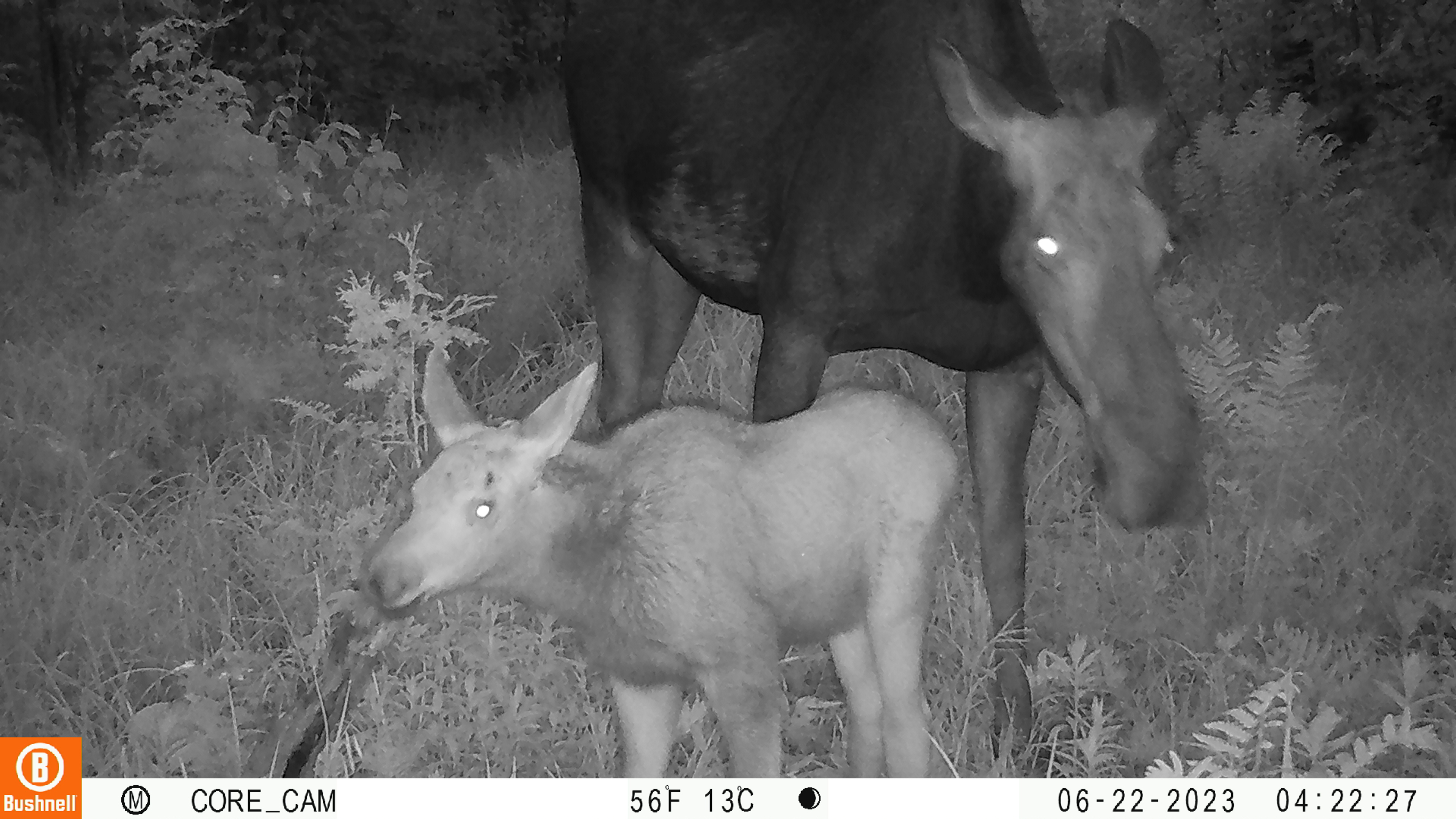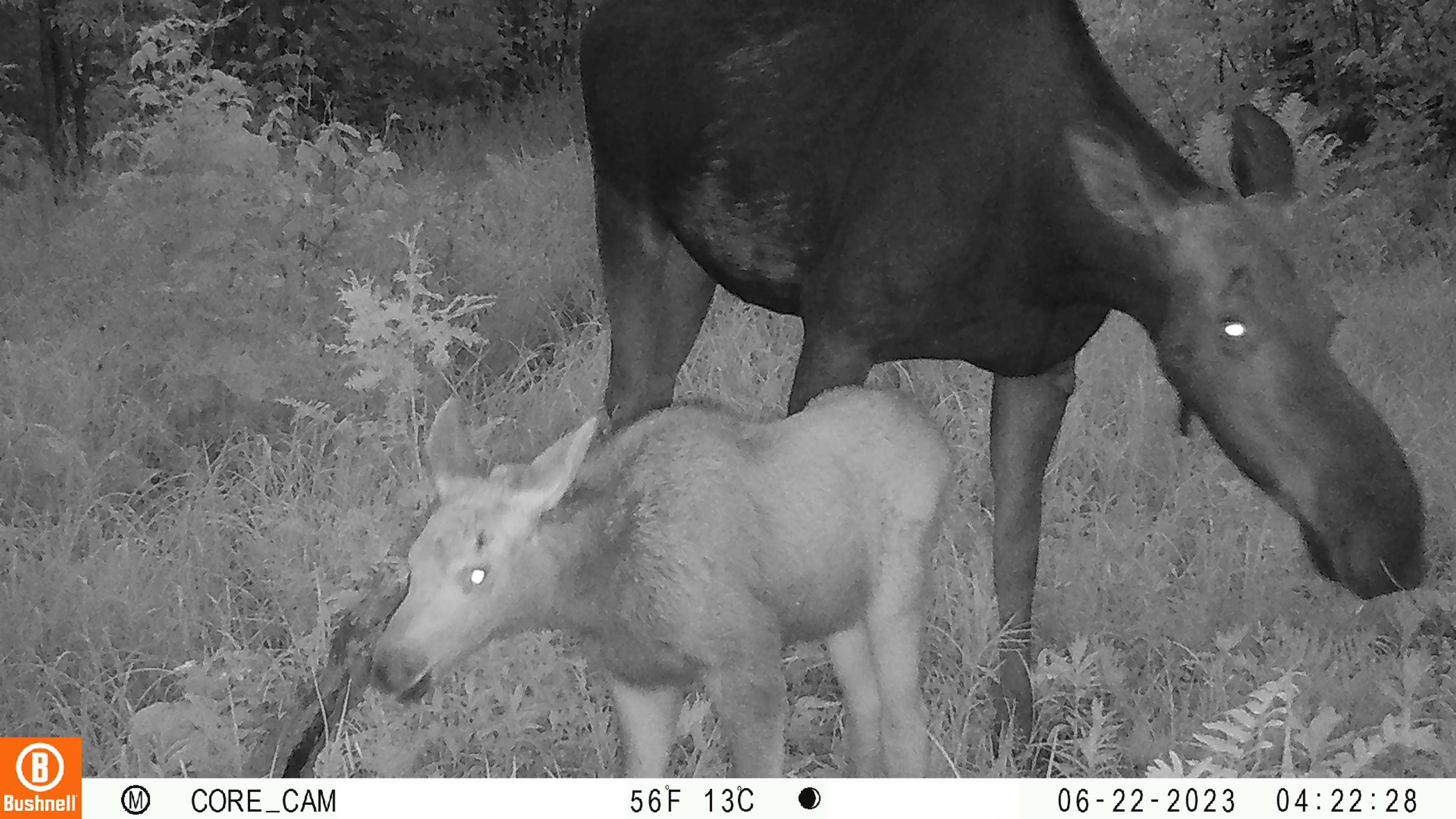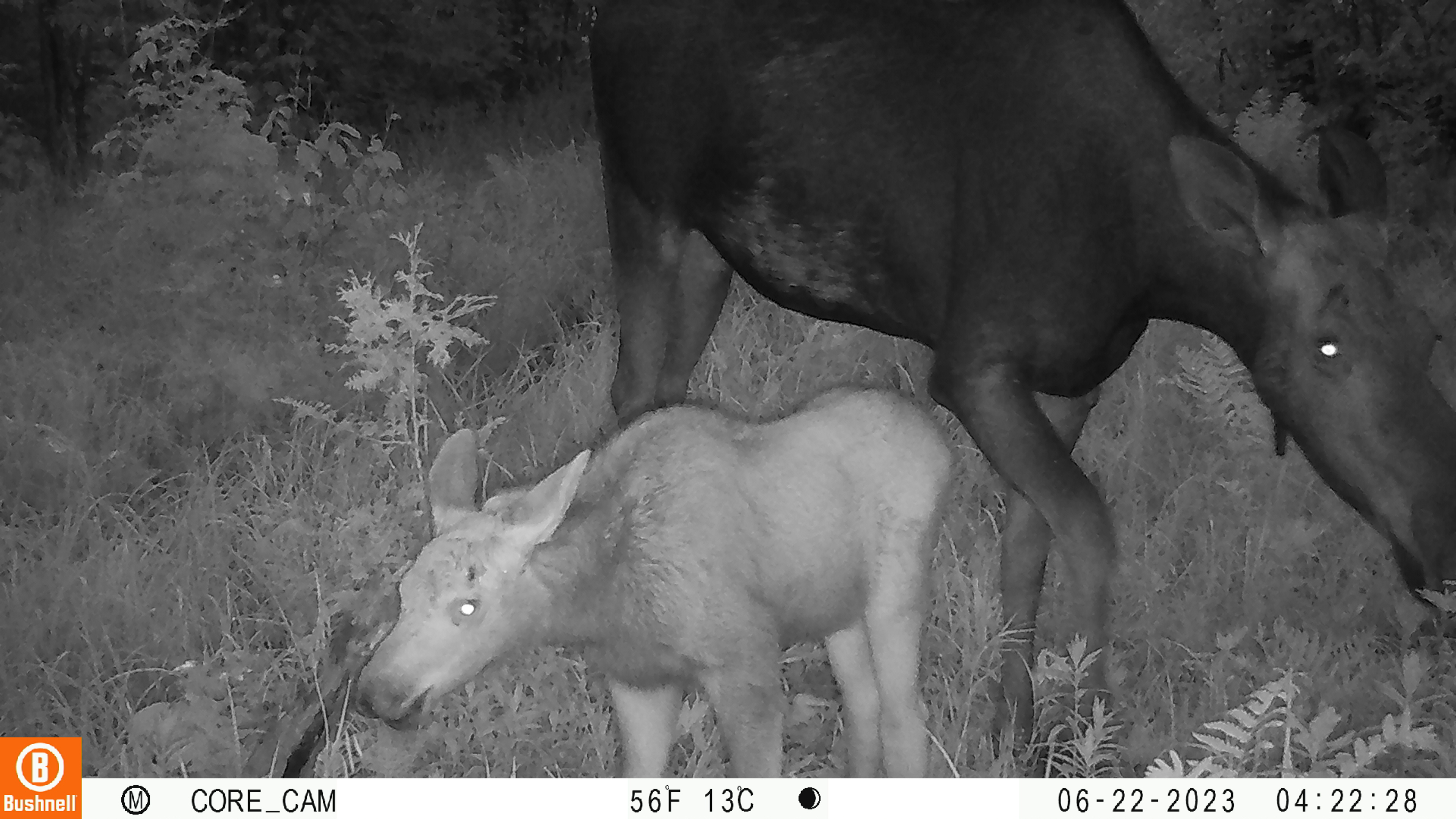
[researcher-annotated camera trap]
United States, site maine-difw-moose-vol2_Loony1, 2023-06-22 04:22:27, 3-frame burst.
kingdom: Animalia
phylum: Chordata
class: Mammalia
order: Artiodactyla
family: Cervidae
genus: Alces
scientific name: Alces alces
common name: moose